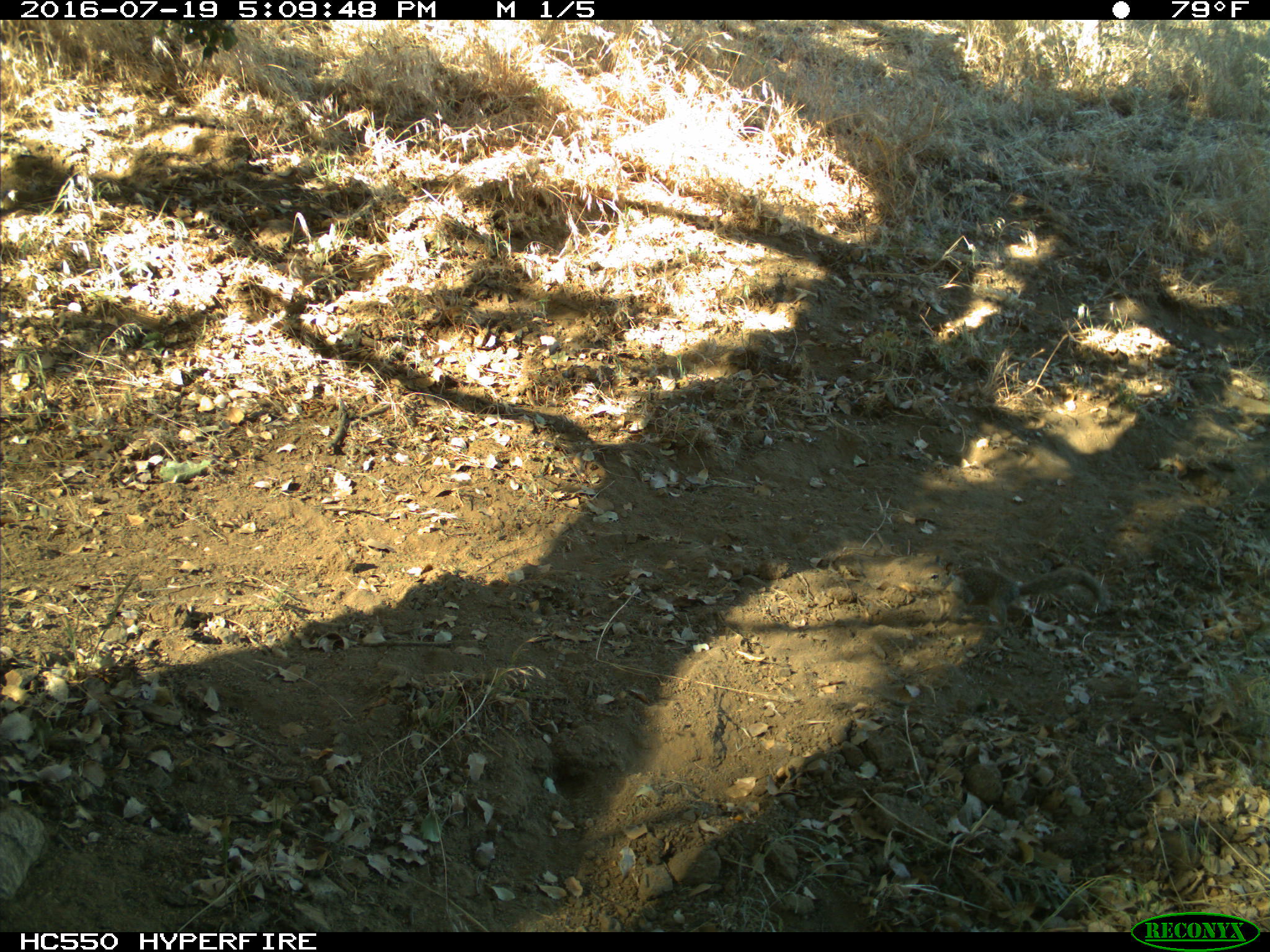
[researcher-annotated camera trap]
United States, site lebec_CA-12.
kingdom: Animalia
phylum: Chordata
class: Mammalia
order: Rodentia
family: Sciuridae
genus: Otospermophilus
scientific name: Otospermophilus beecheyi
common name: california ground squirrel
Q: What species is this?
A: Otospermophilus beecheyi (california ground squirrel).